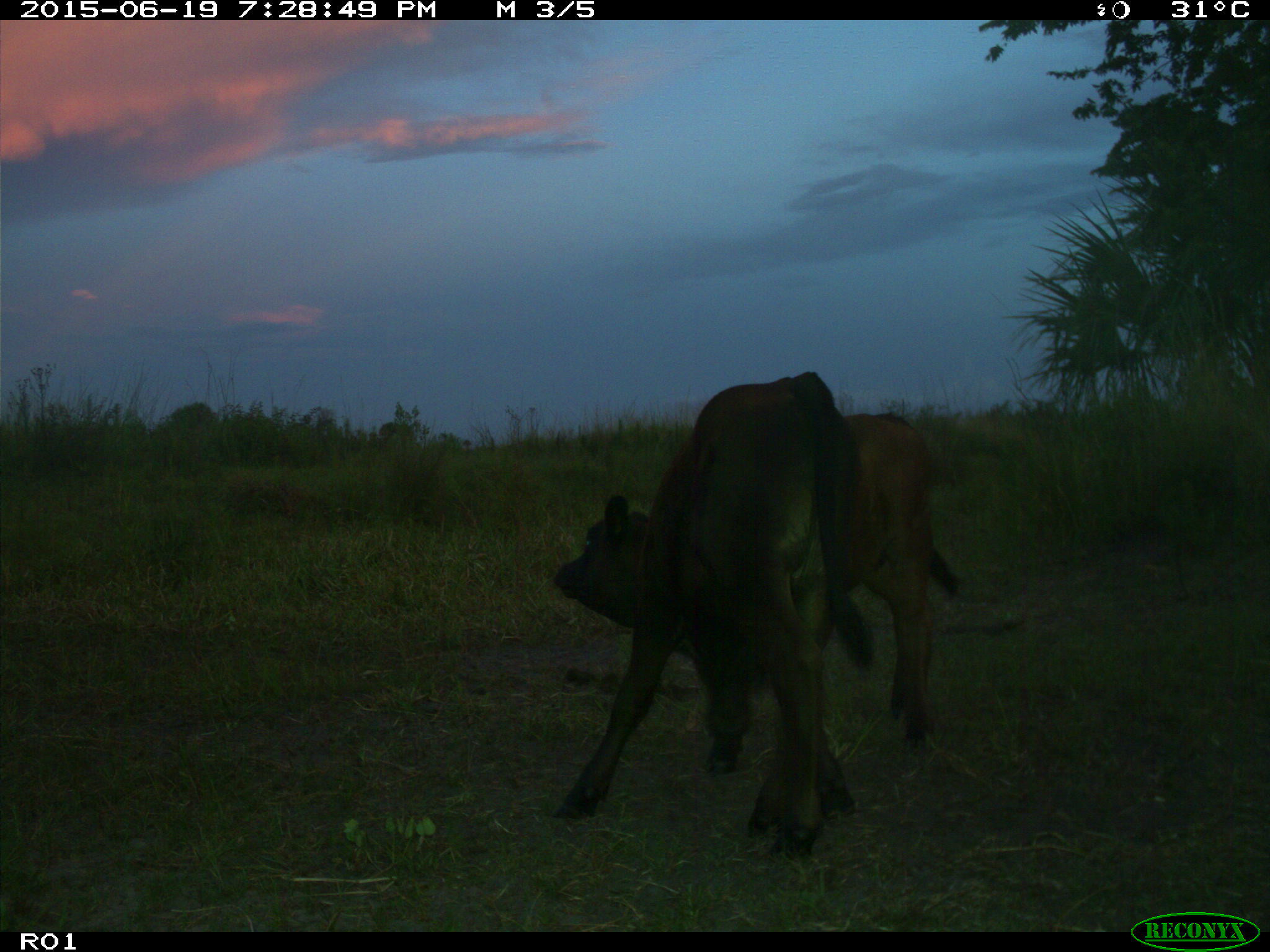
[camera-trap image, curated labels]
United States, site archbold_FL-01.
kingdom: Animalia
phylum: Chordata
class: Mammalia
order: Artiodactyla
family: Bovidae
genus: Bos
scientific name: Bos taurus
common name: domestic cow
Bos taurus (domestic cow).